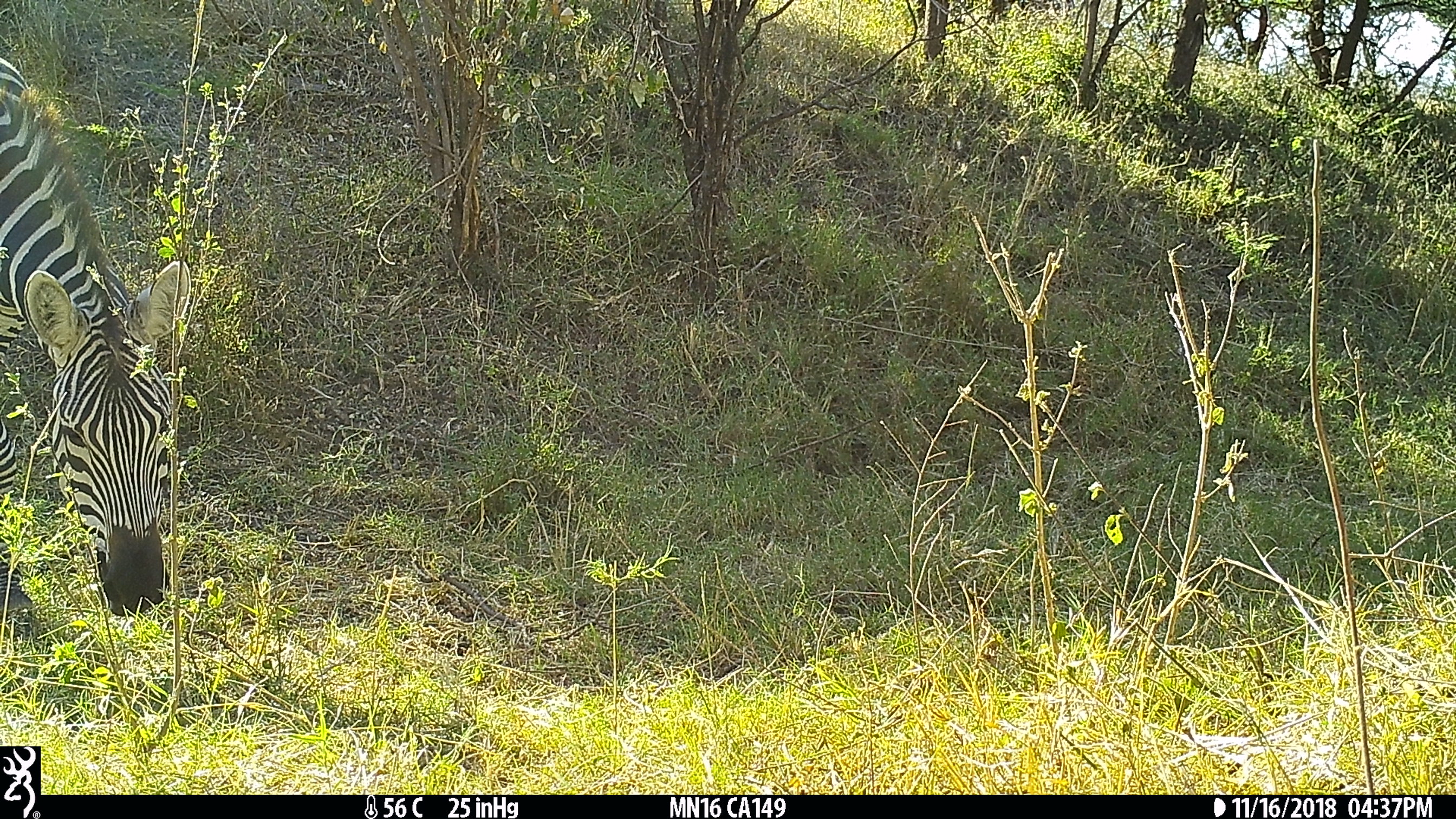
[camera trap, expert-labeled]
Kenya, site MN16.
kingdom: Animalia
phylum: Chordata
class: Mammalia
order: Perissodactyla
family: Equidae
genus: Equus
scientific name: Equus quagga burchellii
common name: burchell's zebra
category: zebra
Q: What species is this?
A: Zebra (burchell's zebra) (Equus quagga burchellii).